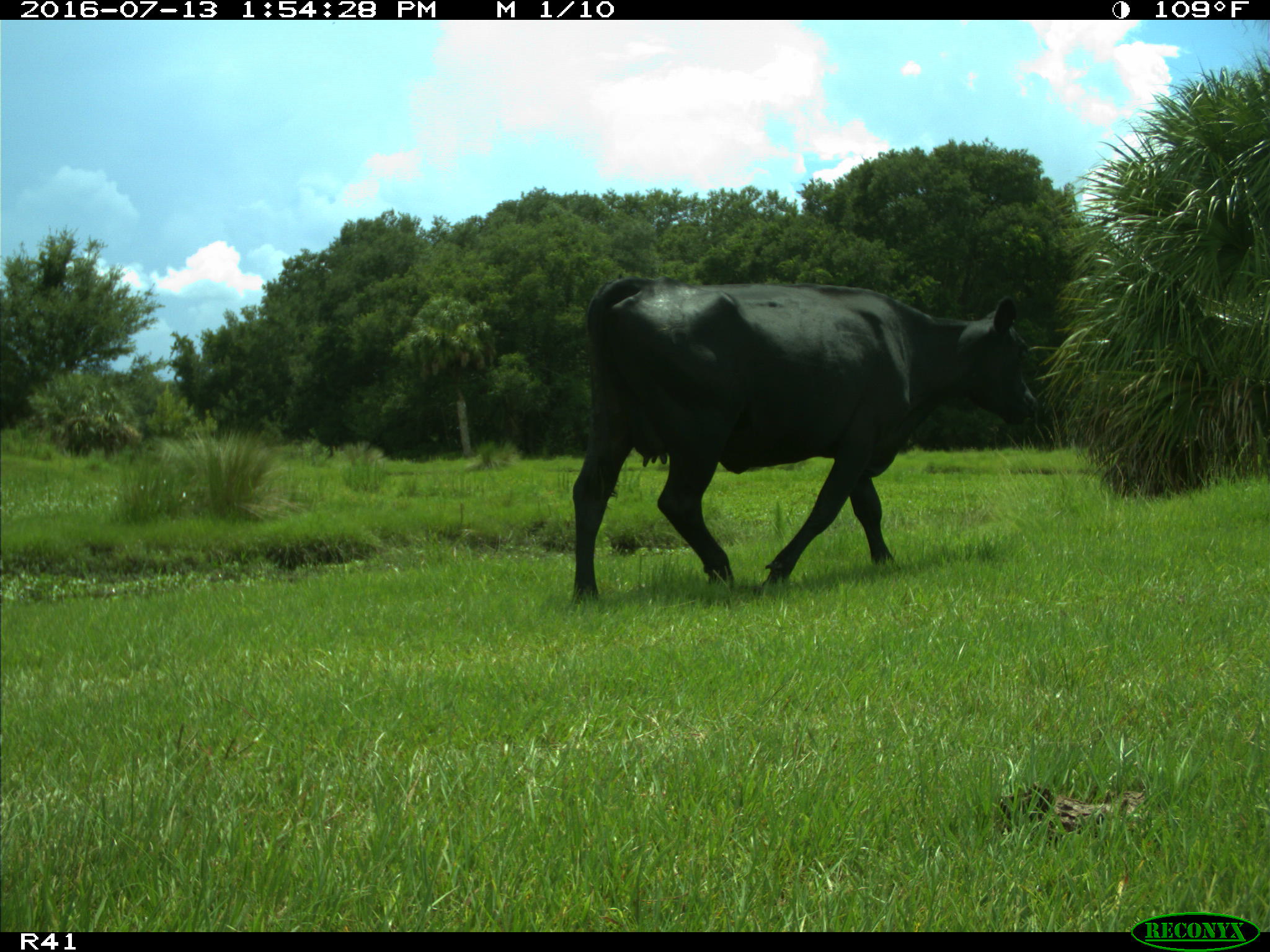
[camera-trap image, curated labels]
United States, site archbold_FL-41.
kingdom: Animalia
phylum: Chordata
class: Mammalia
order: Artiodactyla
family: Bovidae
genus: Bos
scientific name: Bos taurus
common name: domestic cow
Bos taurus (domestic cow).